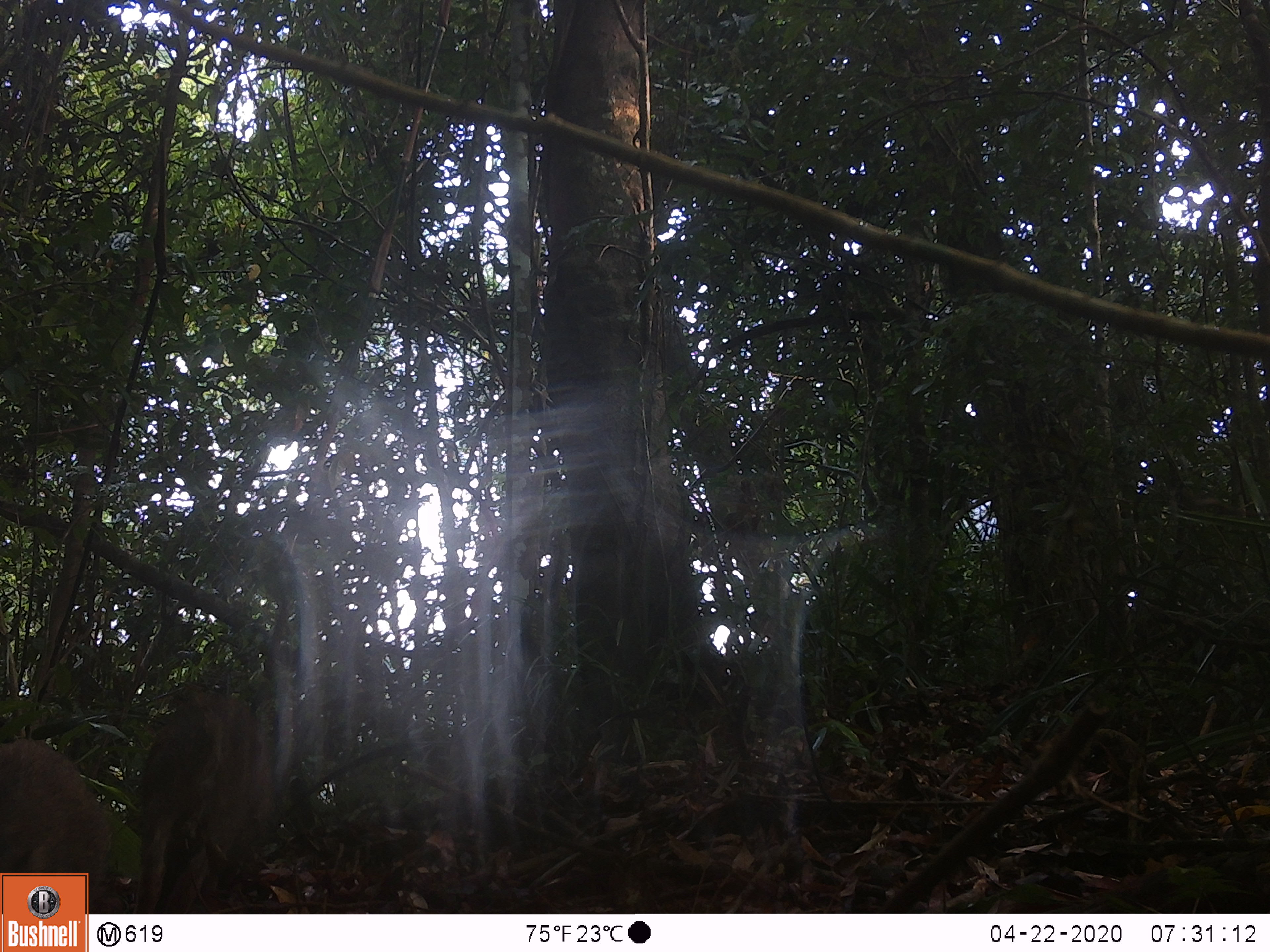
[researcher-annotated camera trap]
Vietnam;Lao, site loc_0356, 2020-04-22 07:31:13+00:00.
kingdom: Animalia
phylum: Chordata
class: Mammalia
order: Artiodactyla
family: Suidae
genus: Sus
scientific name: Sus scrofa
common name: eurasian wild pig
Eurasian wild pig (Sus scrofa). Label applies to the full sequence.